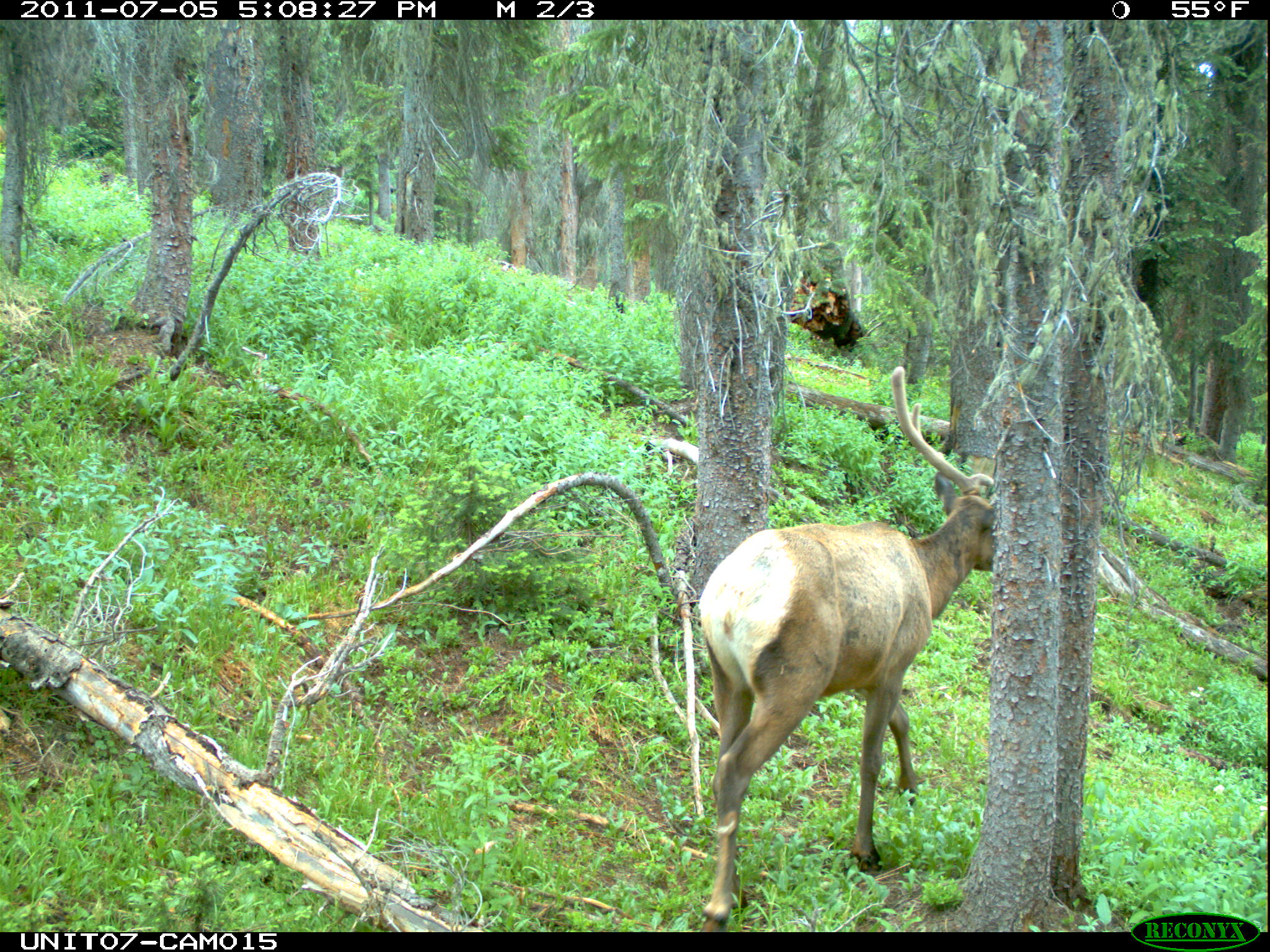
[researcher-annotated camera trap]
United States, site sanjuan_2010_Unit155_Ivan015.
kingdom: Animalia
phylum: Chordata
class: Mammalia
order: Artiodactyla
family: Cervidae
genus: Cervus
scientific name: Cervus elaphus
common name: red deer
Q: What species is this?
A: Cervus elaphus (red deer).